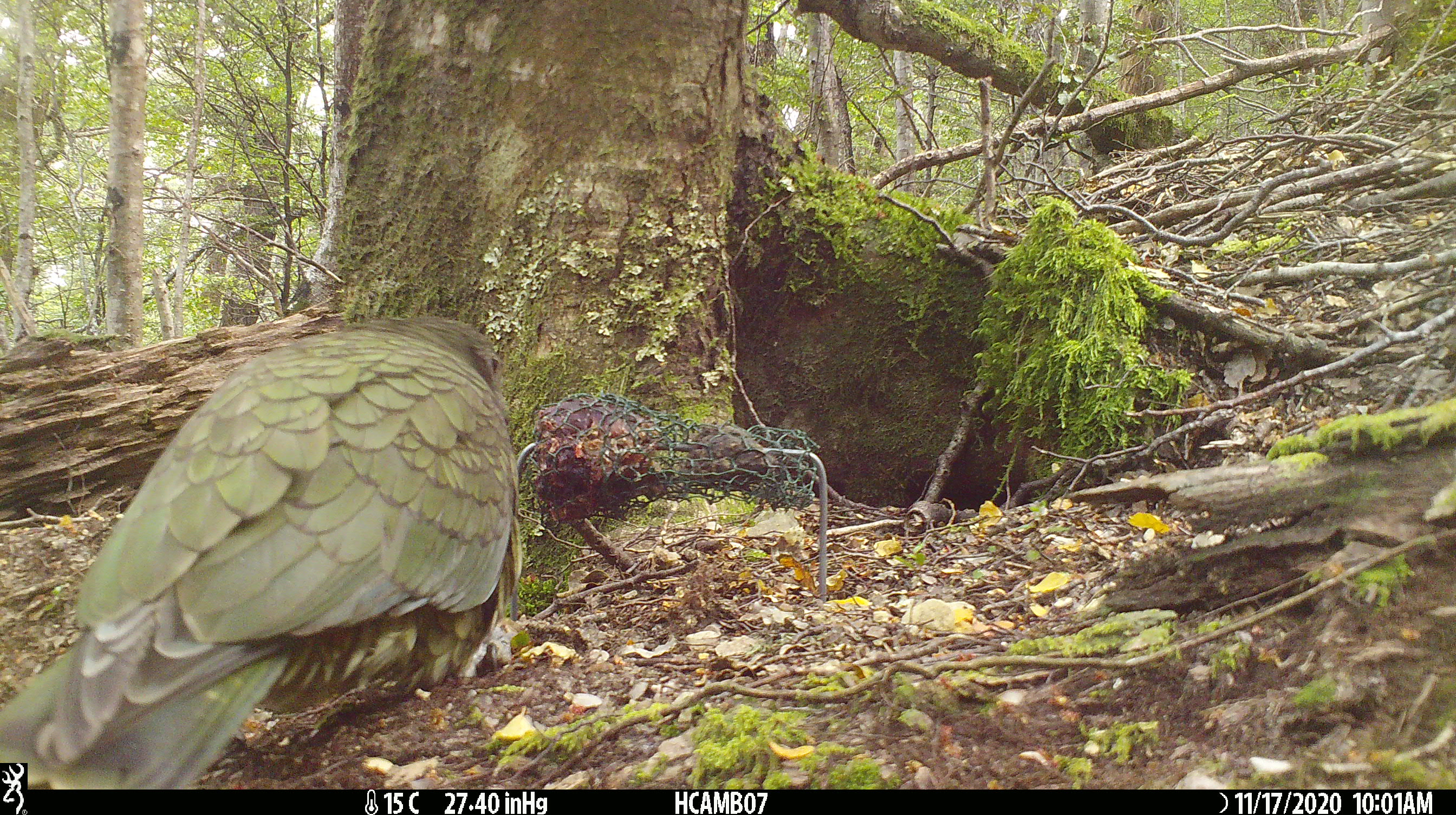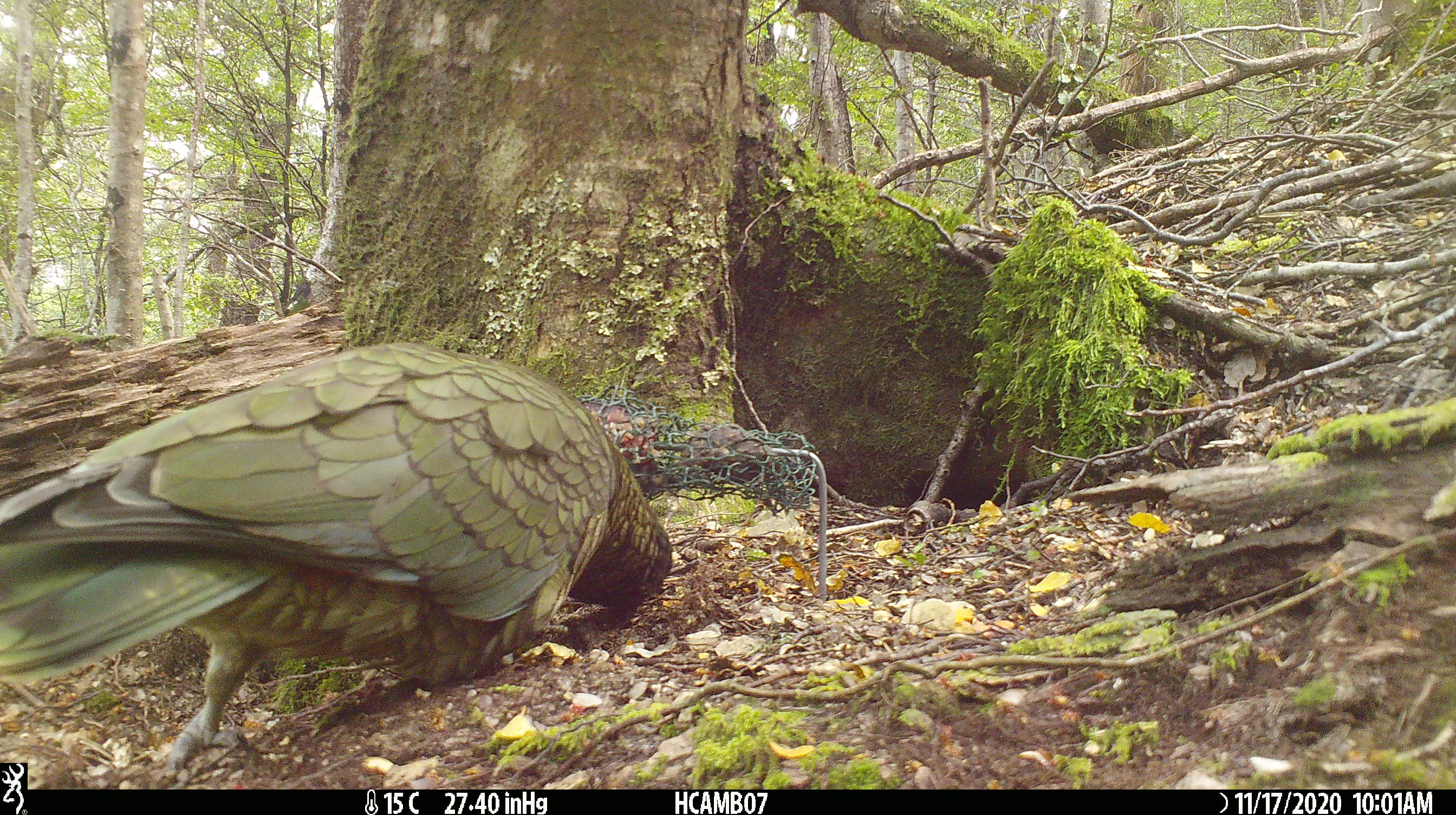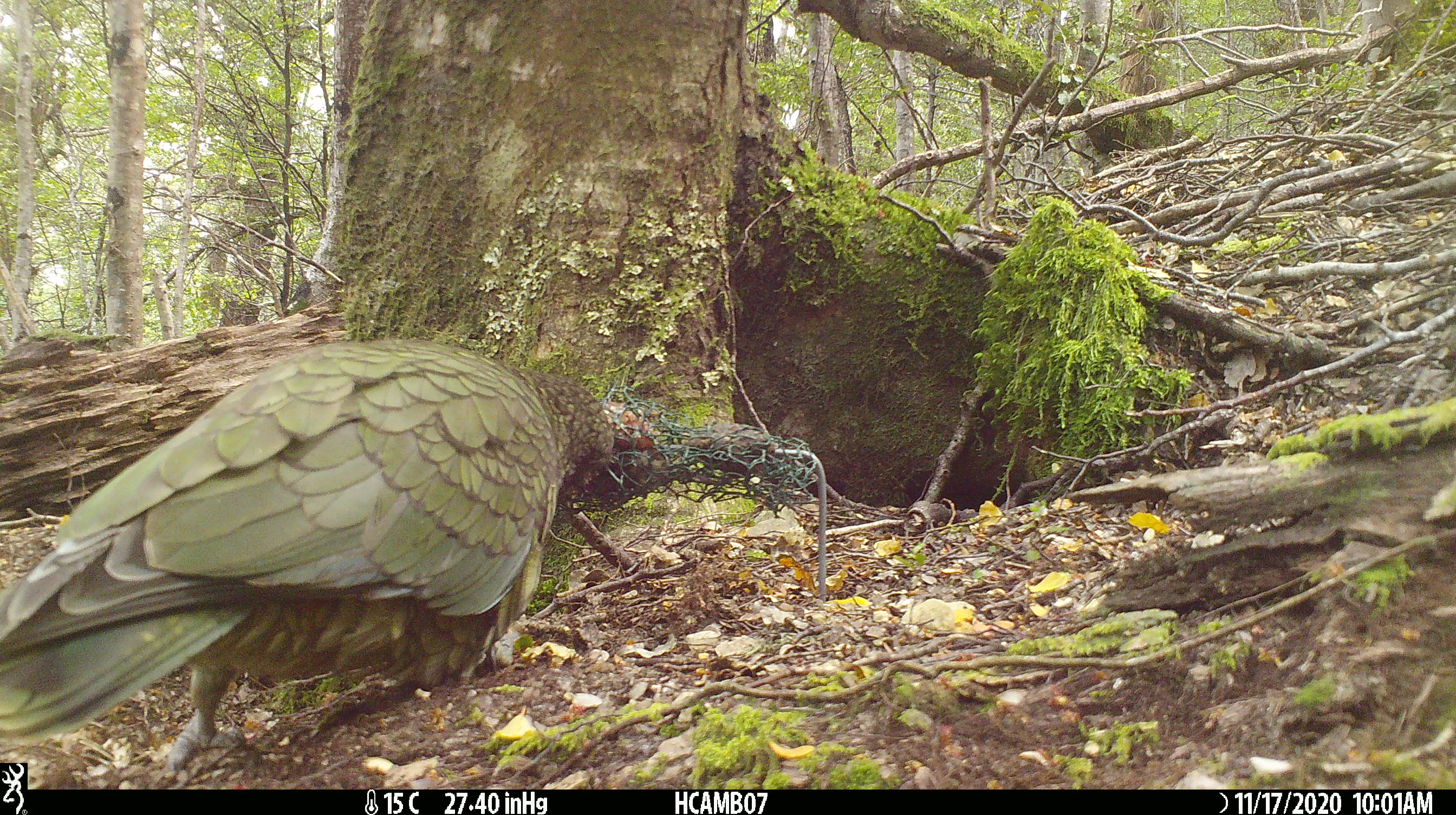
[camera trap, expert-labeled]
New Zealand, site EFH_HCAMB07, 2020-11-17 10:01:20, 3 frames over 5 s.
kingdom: Animalia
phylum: Chordata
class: Aves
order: Psittaciformes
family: Strigopidae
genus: Nestor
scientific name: Nestor notabilis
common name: kea